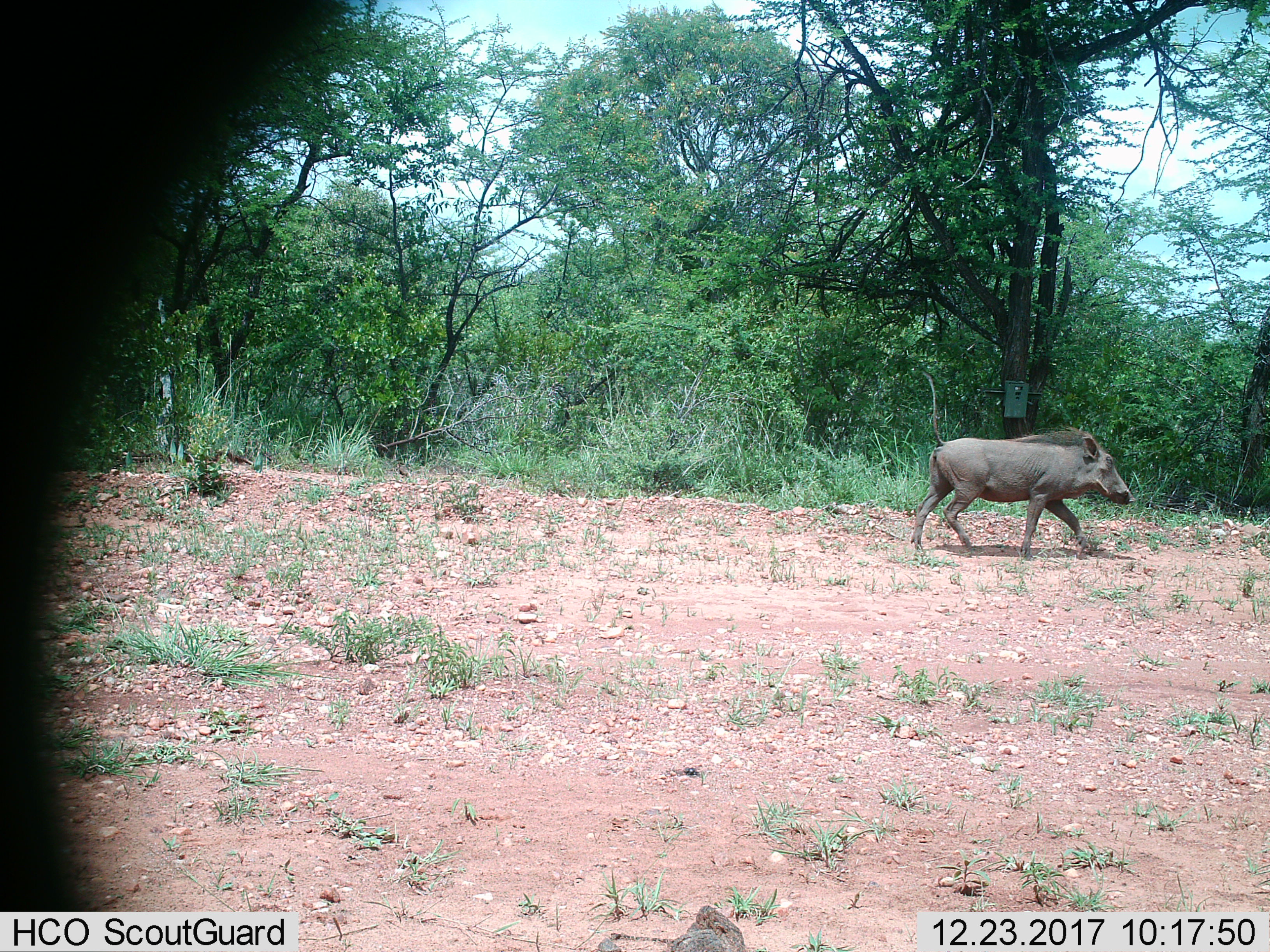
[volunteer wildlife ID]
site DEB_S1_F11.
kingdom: Animalia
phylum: Chordata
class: Mammalia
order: Artiodactyla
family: Suidae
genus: Phacochoerus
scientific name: Phacochoerus africanus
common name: warthog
Warthog (Phacochoerus africanus), count 1. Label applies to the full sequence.